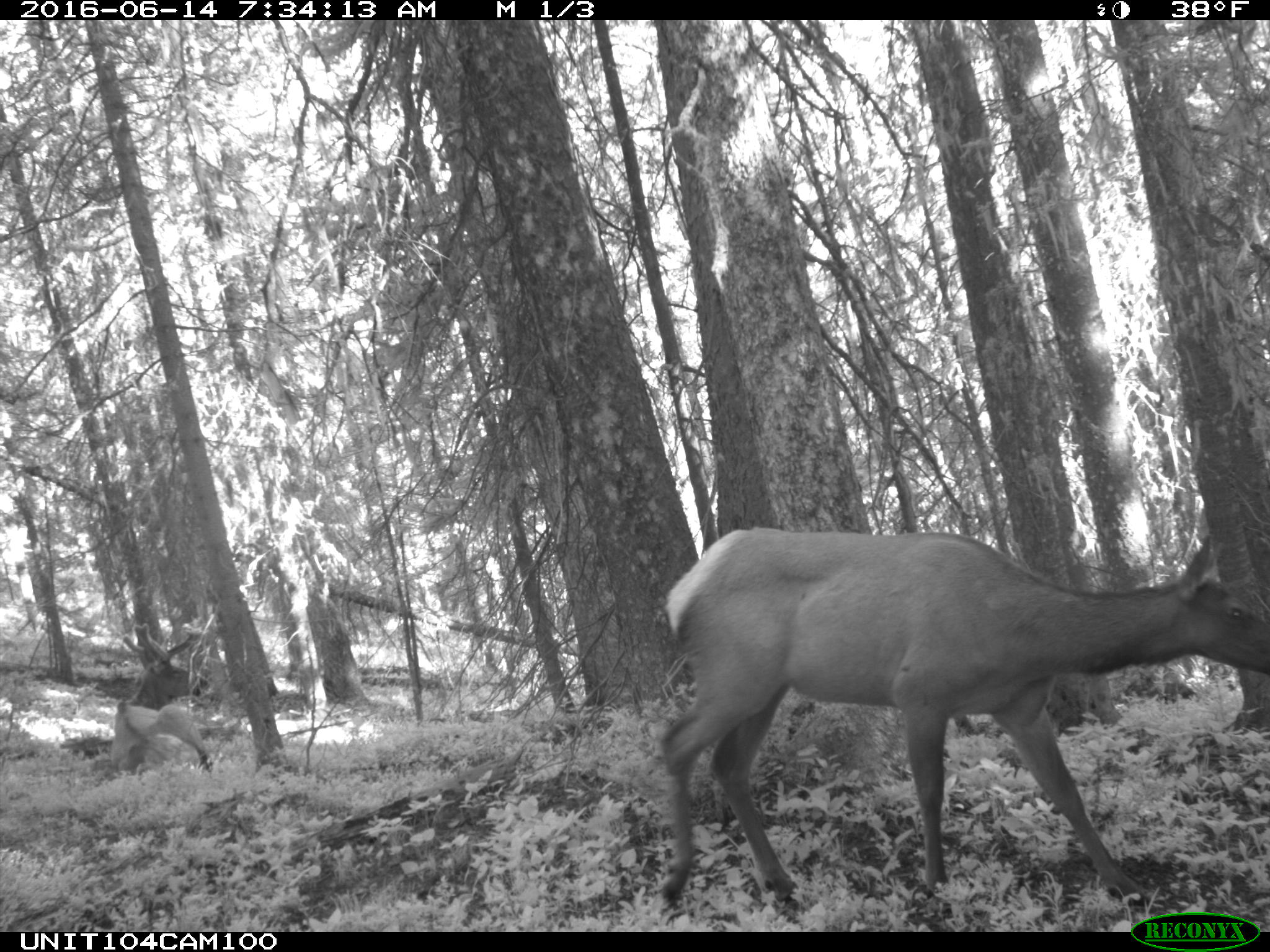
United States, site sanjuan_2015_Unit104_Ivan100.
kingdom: Animalia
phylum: Chordata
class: Mammalia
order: Artiodactyla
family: Cervidae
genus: Cervus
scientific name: Cervus elaphus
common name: red deer